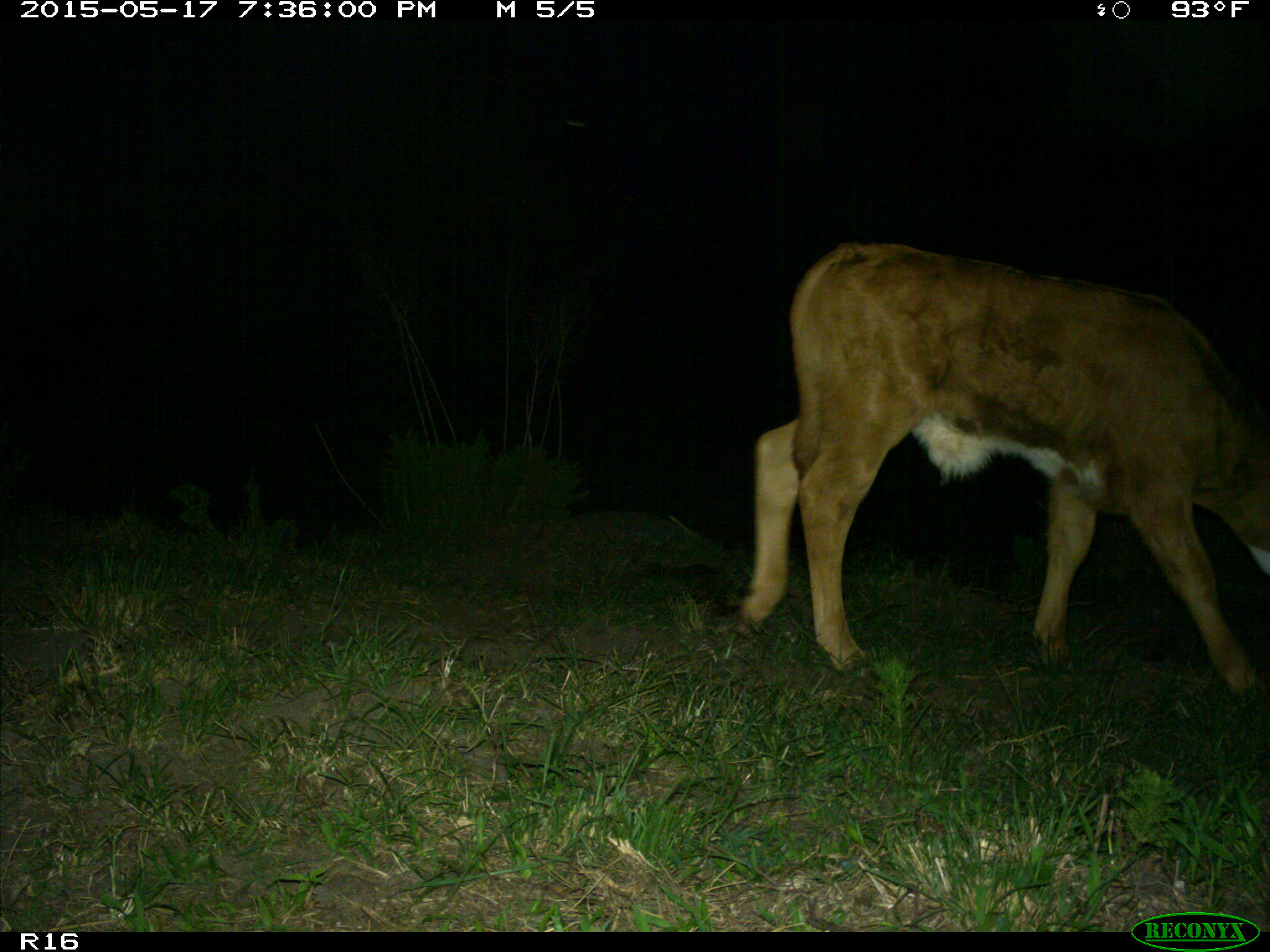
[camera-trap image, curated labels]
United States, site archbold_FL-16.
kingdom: Animalia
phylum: Chordata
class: Mammalia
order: Artiodactyla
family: Bovidae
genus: Bos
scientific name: Bos taurus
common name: domestic cow